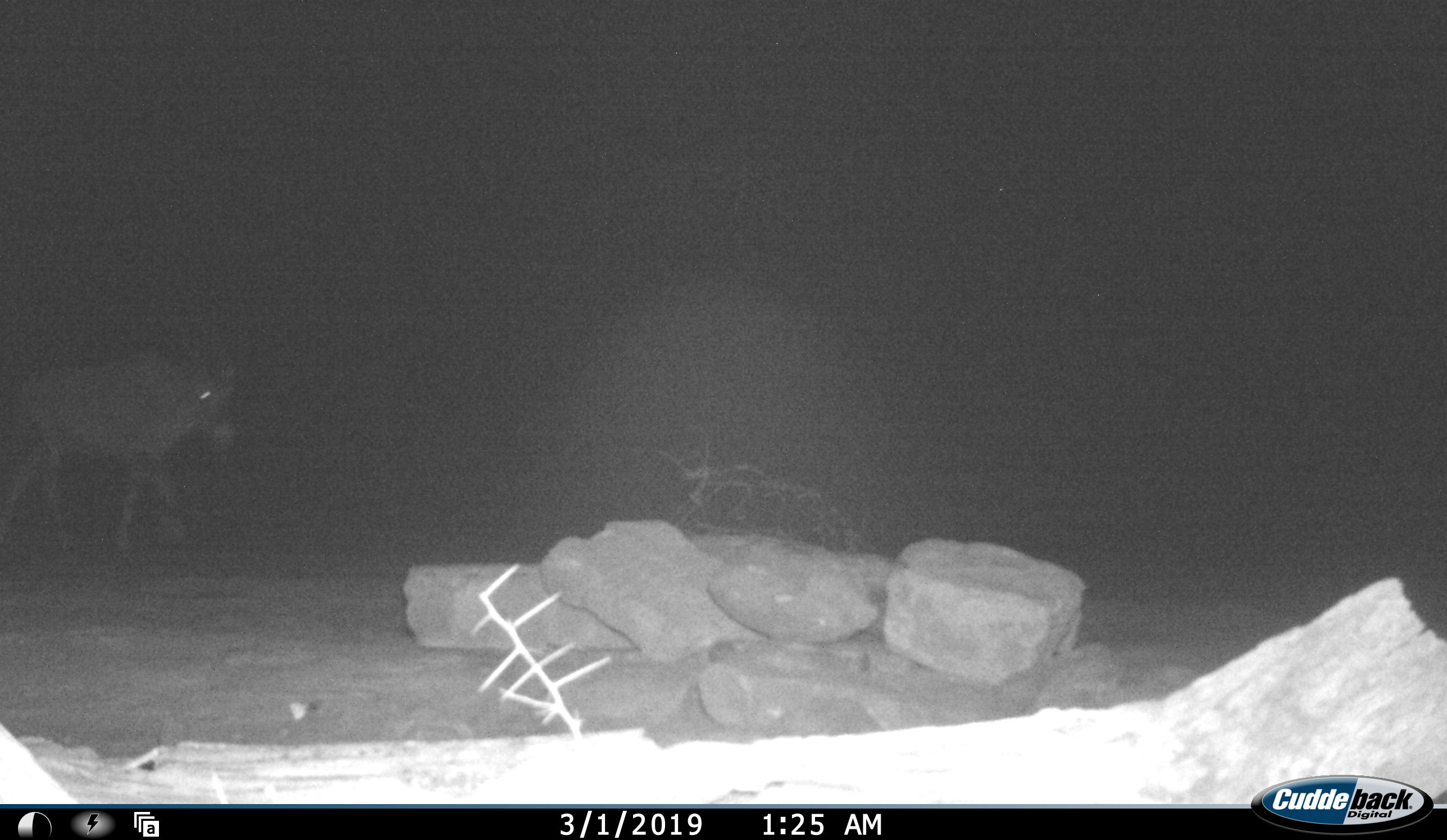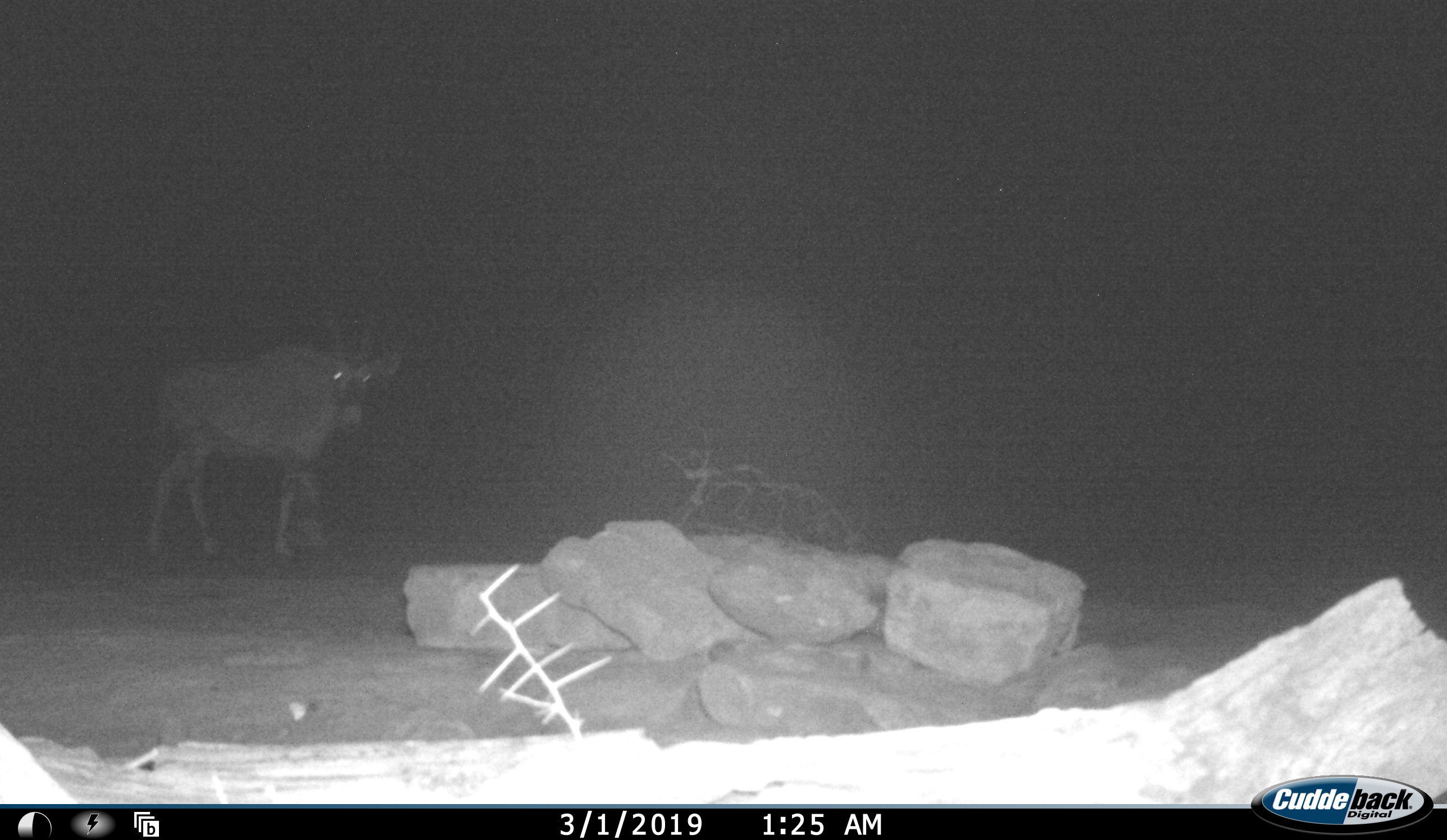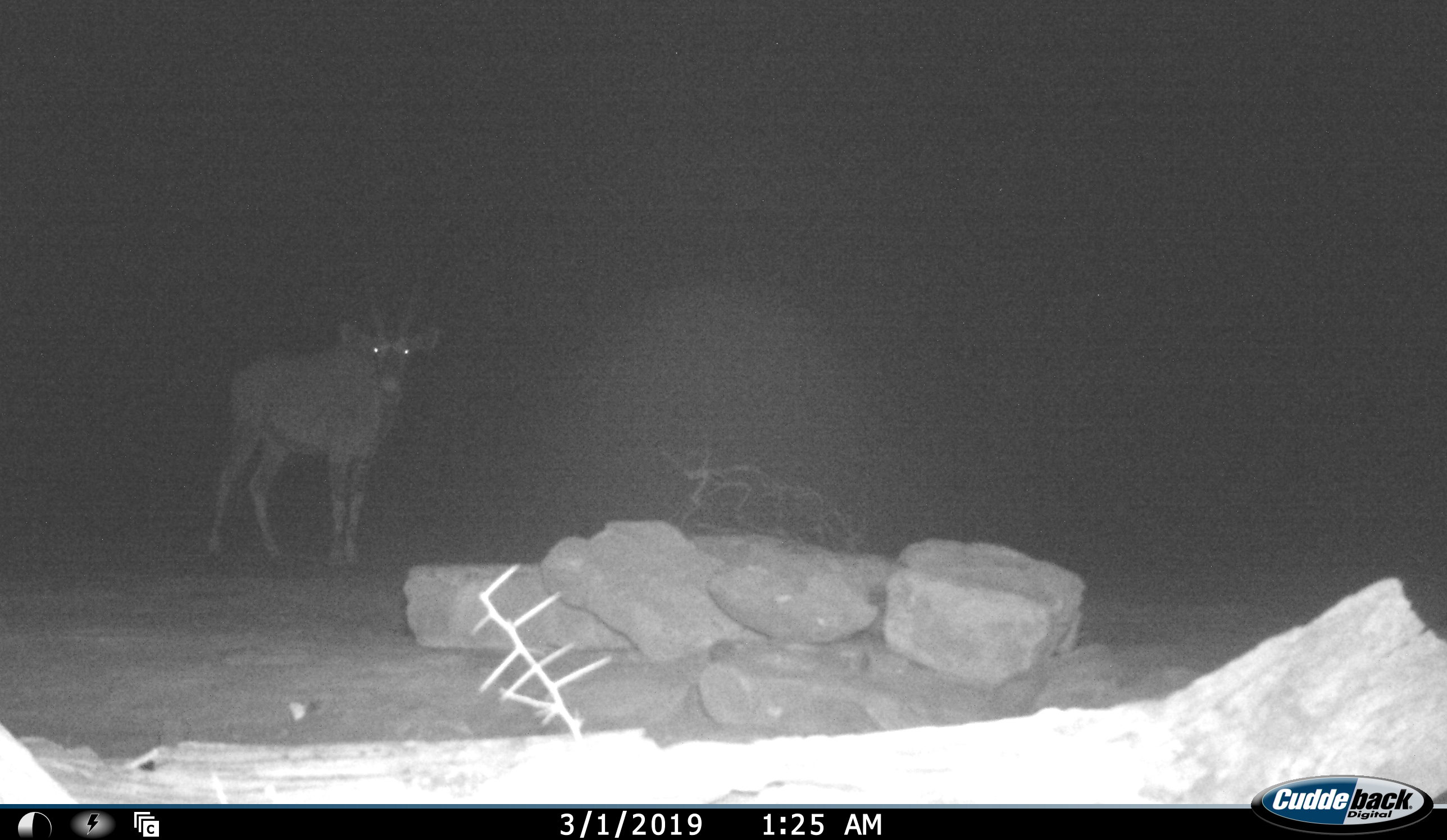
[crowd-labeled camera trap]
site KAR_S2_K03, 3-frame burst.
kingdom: Animalia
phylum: Chordata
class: Mammalia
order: Artiodactyla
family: Bovidae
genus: Oryx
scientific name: Oryx gazella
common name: gemsbok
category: oryx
Oryx (gemsbok) (Oryx gazella), count 1. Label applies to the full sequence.